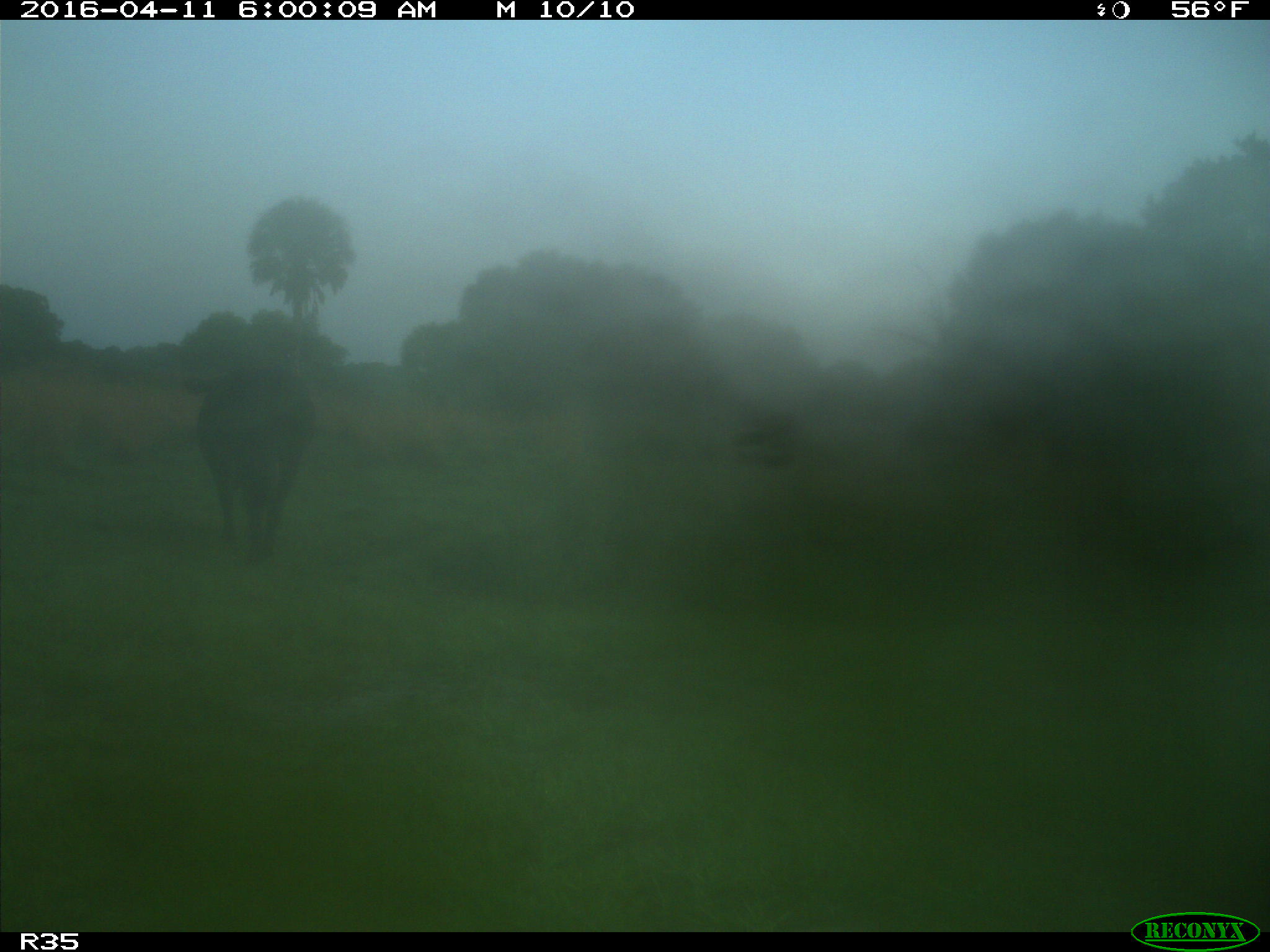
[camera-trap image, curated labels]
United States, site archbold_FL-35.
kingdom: Animalia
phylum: Chordata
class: Mammalia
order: Artiodactyla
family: Bovidae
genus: Bos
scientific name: Bos taurus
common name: domestic cow